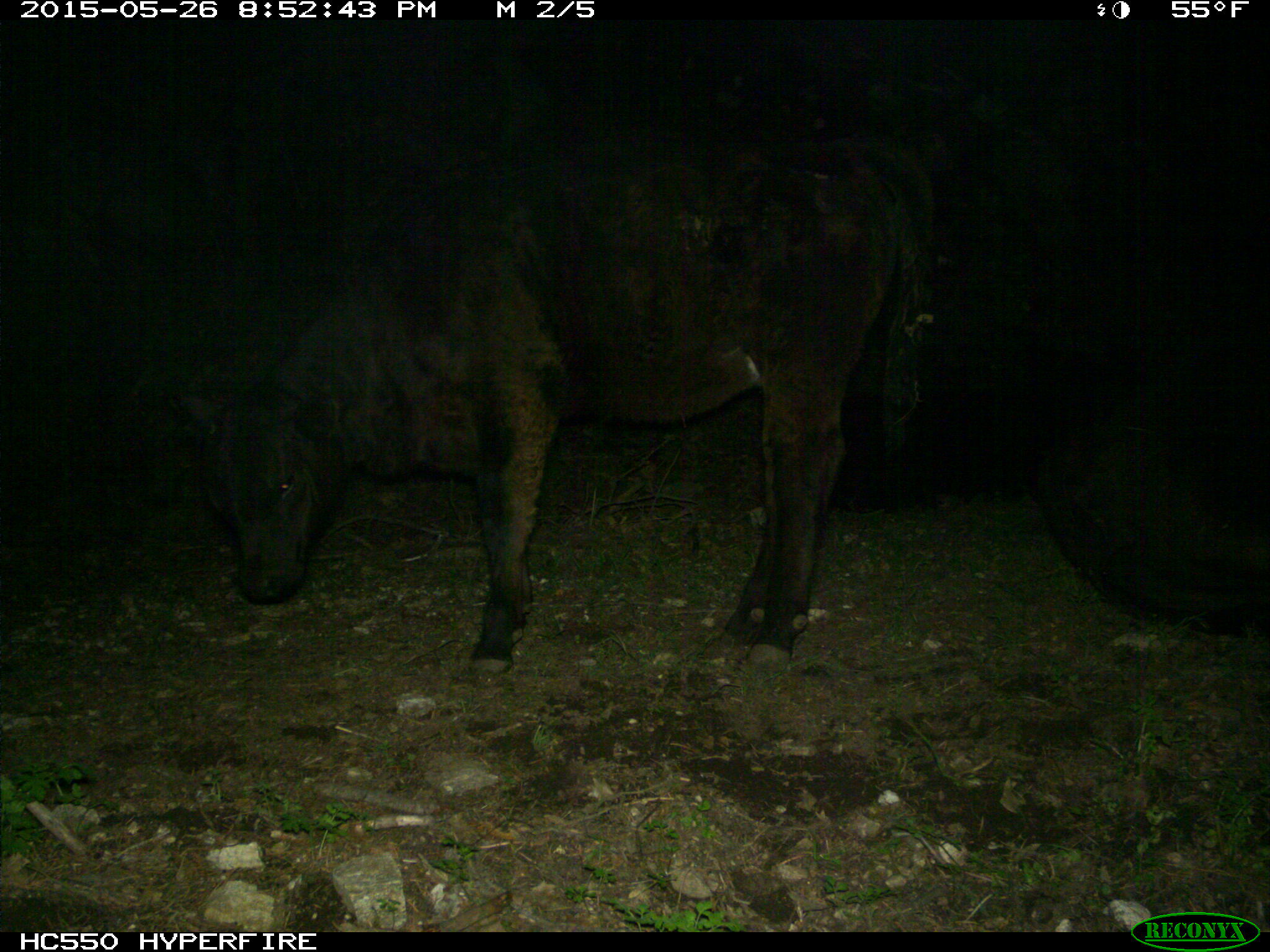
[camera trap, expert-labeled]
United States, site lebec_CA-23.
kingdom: Animalia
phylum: Chordata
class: Mammalia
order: Artiodactyla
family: Bovidae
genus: Bos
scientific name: Bos taurus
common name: domestic cow